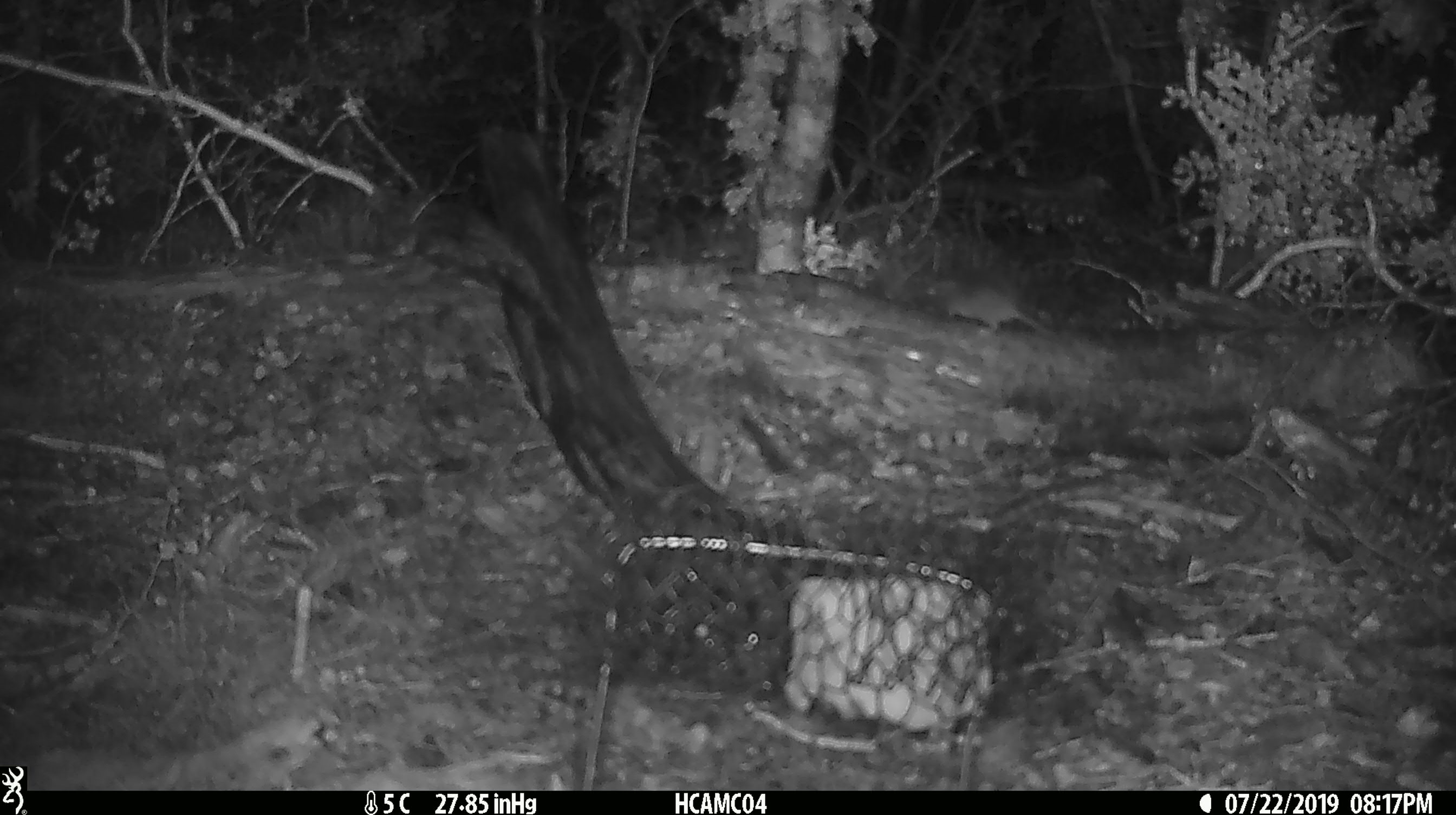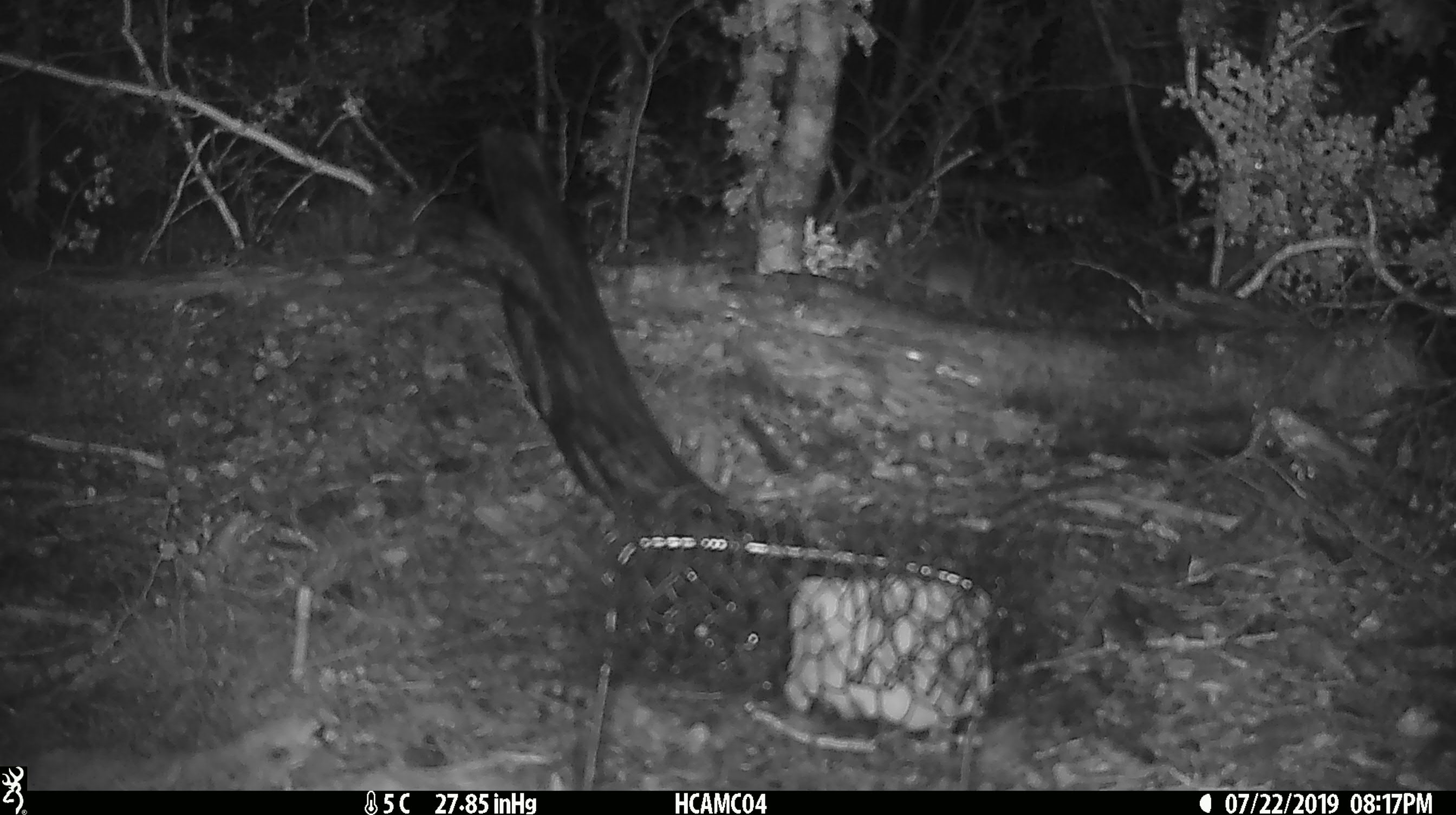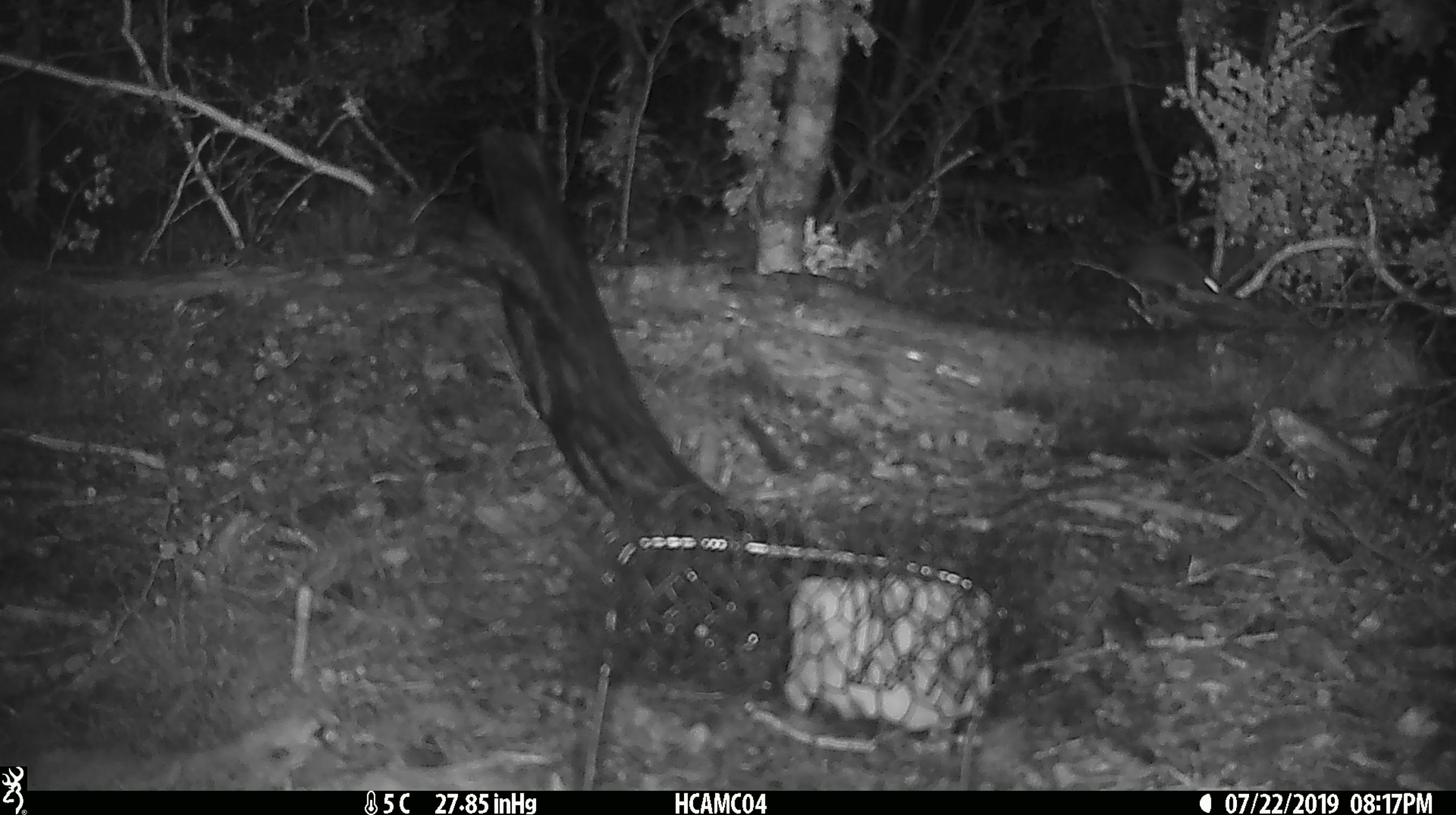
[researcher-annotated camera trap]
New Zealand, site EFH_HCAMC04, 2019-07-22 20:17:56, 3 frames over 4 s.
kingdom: Animalia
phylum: Chordata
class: Mammalia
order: Rodentia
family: Muridae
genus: Mus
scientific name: Mus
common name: mouse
Mouse (Mus).